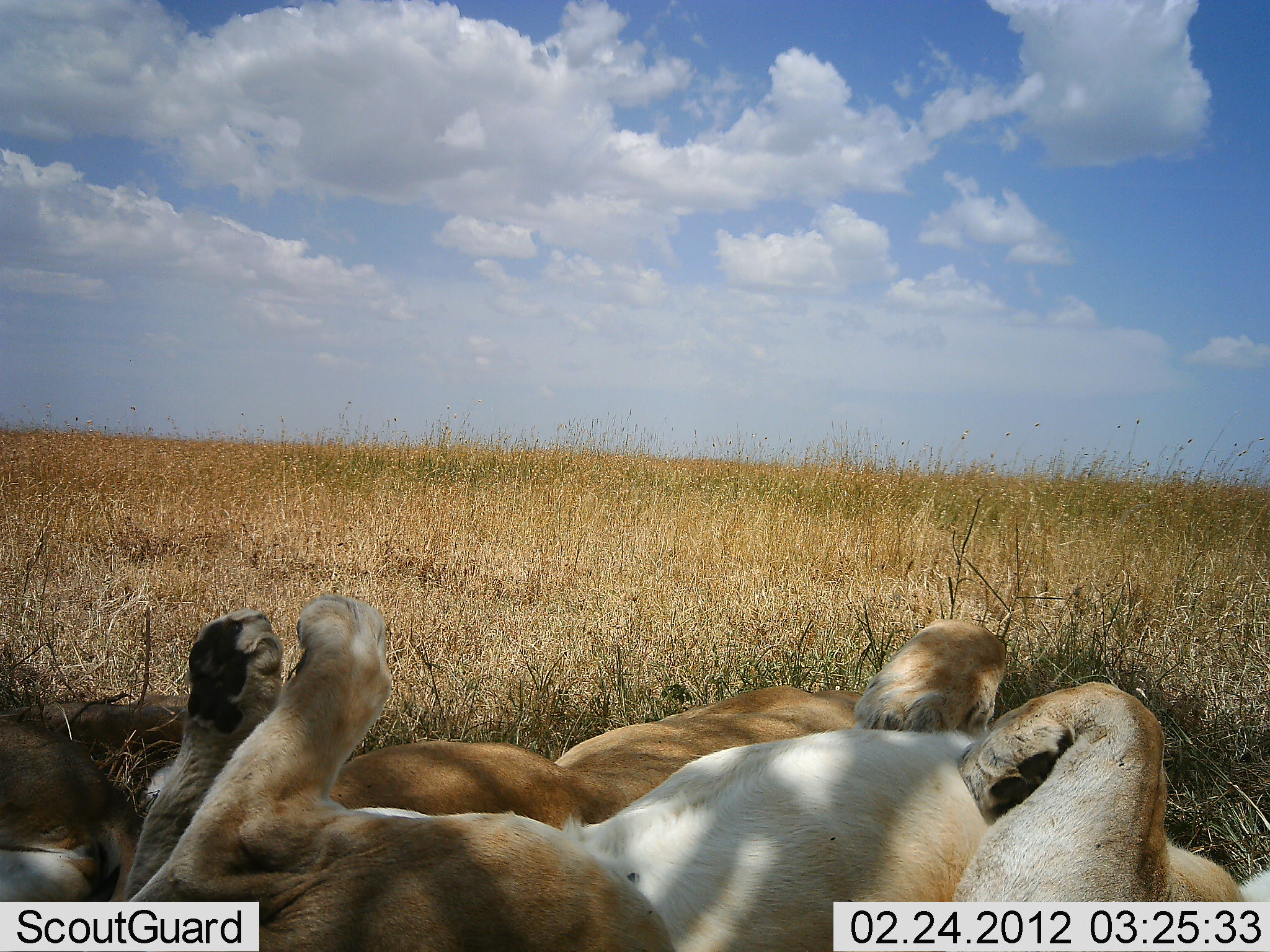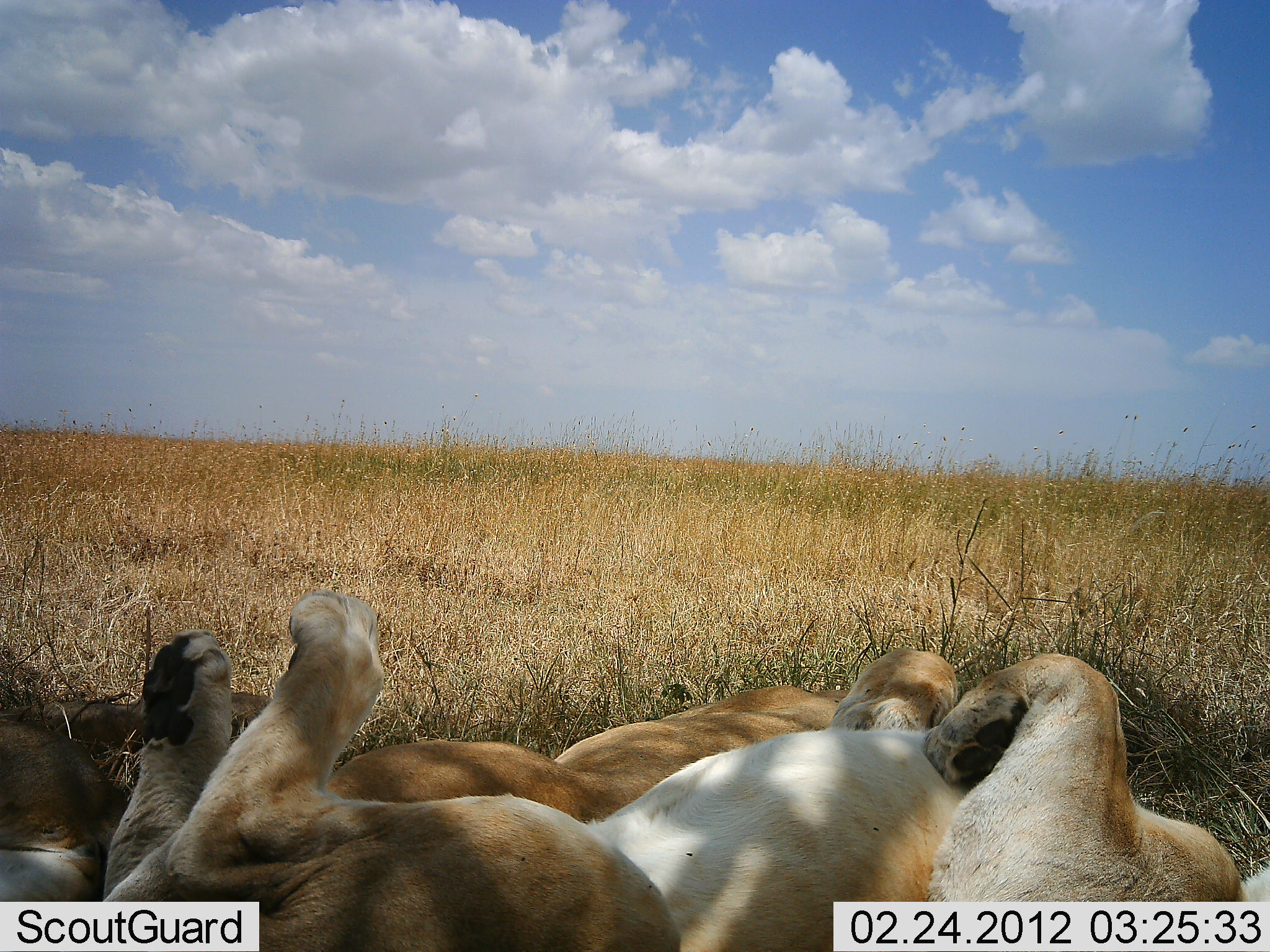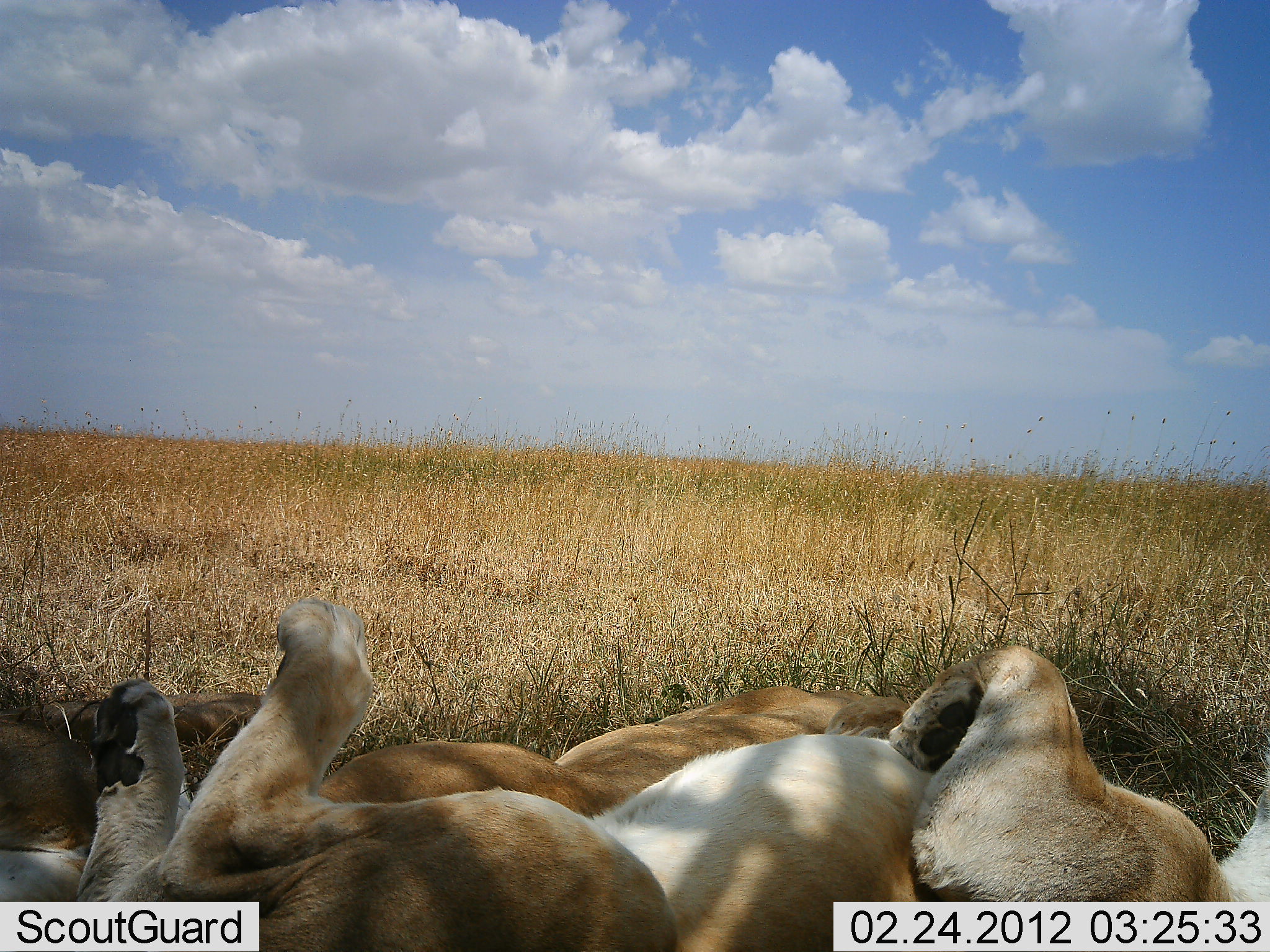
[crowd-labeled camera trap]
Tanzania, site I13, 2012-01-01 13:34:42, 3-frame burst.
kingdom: Animalia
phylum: Chordata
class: Mammalia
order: Carnivora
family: Felidae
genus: Panthera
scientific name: Panthera leo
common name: lion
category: lionfemale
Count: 3.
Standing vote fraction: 0%.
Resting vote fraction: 95%.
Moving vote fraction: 0%.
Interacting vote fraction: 10%.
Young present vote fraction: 10%.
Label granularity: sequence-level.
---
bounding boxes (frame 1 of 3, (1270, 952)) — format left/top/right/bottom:
animal: 126/594/1270/951; 319/685/894/836; 0/682/164/902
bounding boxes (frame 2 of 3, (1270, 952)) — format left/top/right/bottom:
animal: 104/585/1270/951; 329/685/862/837; 0/696/200/902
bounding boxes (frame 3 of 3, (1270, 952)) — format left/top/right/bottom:
animal: 70/595/1270/951; 312/683/920/824; 0/679/253/952